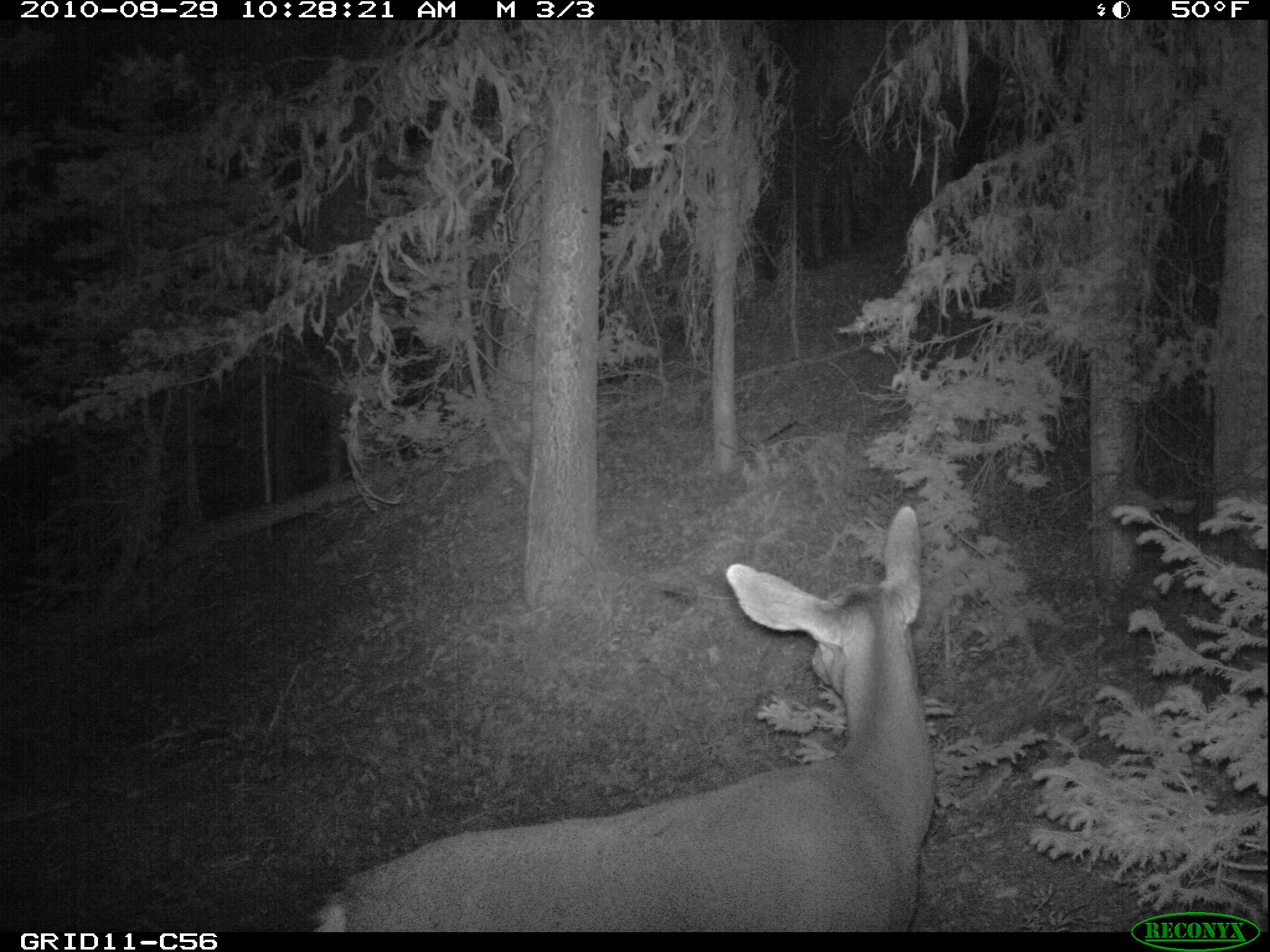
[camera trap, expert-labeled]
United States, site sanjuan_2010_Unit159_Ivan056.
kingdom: Animalia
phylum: Chordata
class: Mammalia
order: Artiodactyla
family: Cervidae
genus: Odocoileus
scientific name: Odocoileus hemionus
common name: mule deer